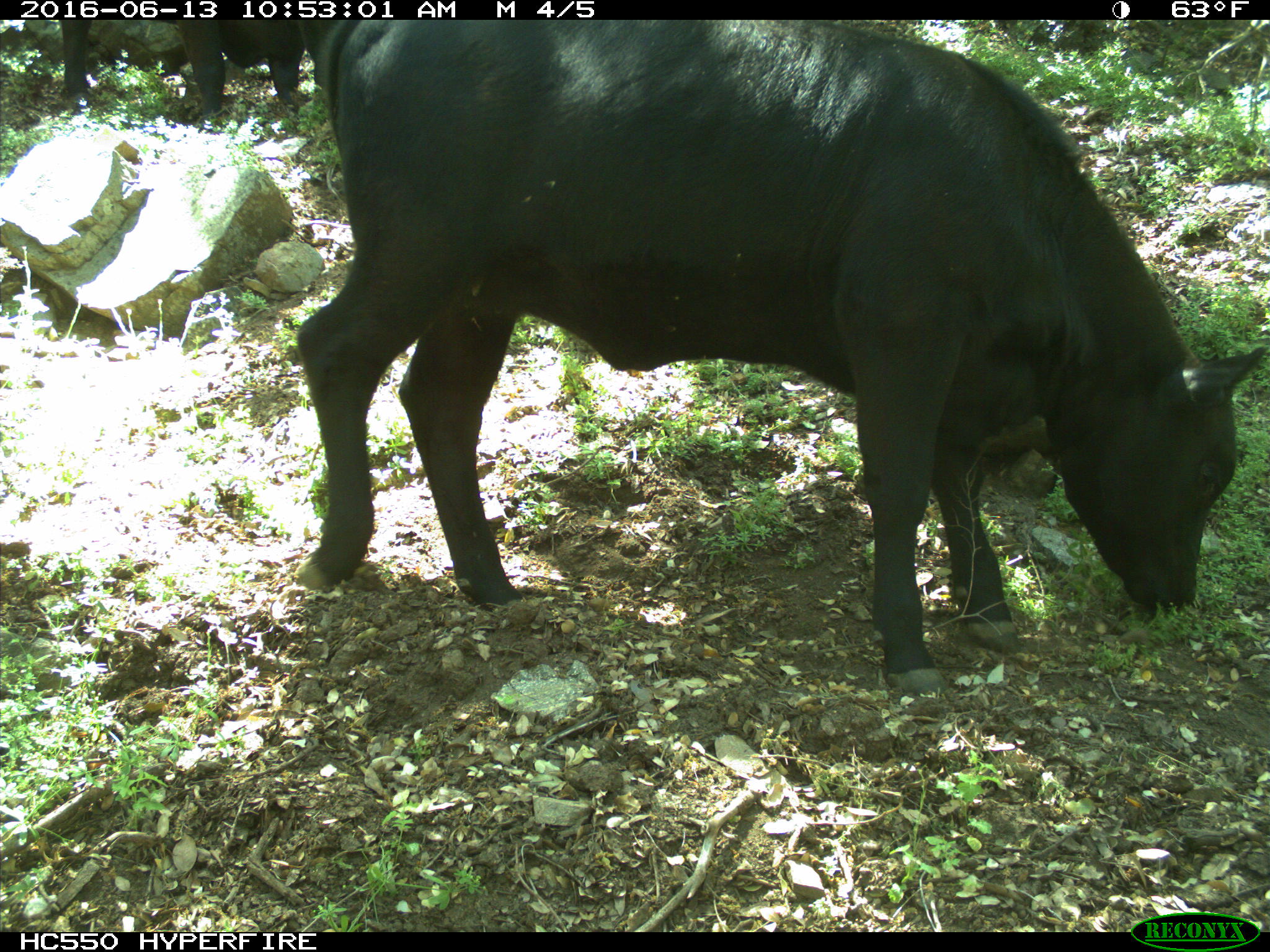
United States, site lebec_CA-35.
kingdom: Animalia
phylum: Chordata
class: Mammalia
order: Artiodactyla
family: Bovidae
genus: Bos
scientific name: Bos taurus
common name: domestic cow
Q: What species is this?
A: Bos taurus (domestic cow).